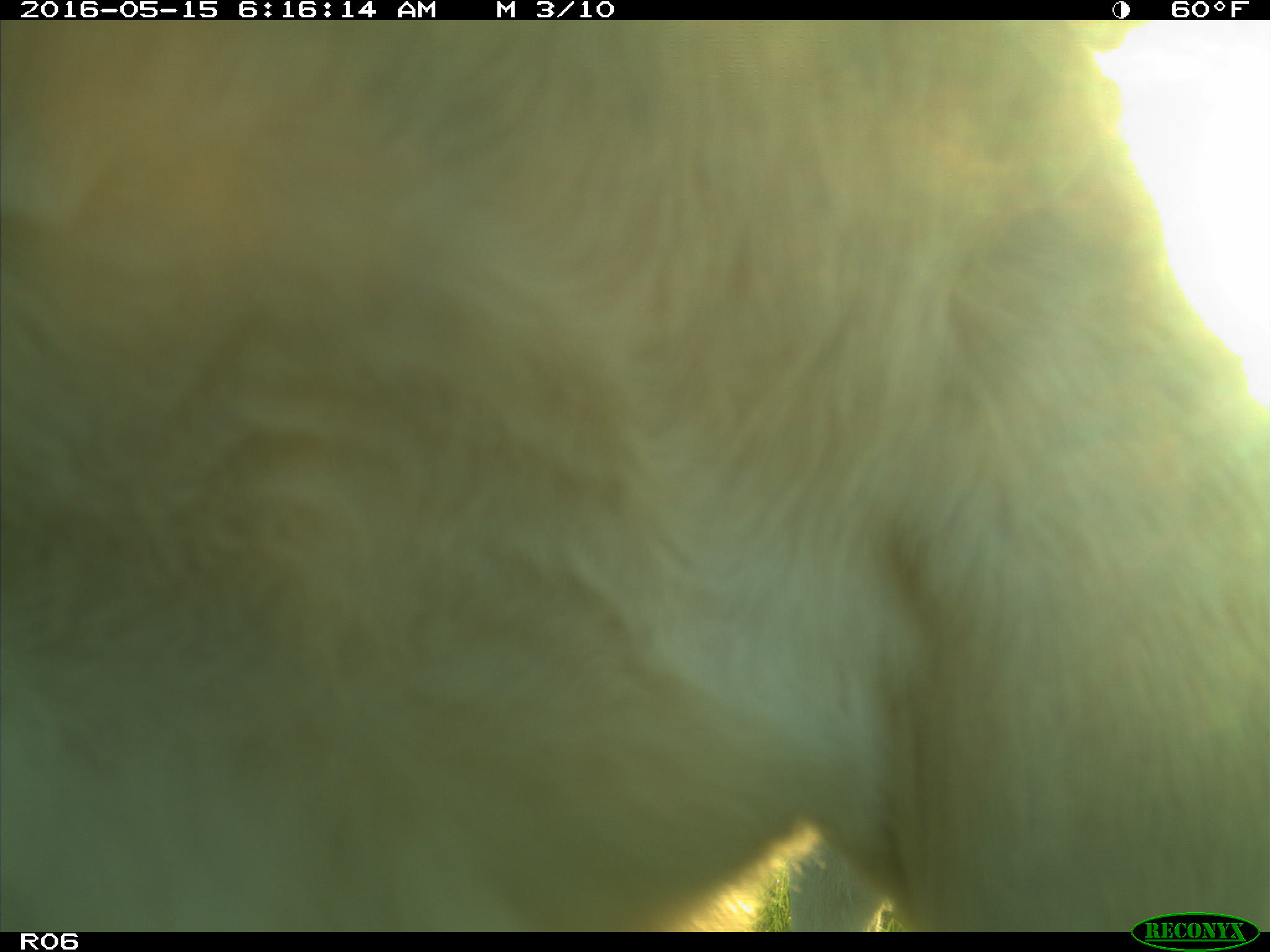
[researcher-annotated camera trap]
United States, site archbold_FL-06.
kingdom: Animalia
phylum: Chordata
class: Mammalia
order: Artiodactyla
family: Bovidae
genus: Bos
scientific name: Bos taurus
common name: domestic cow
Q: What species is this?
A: Bos taurus (domestic cow).